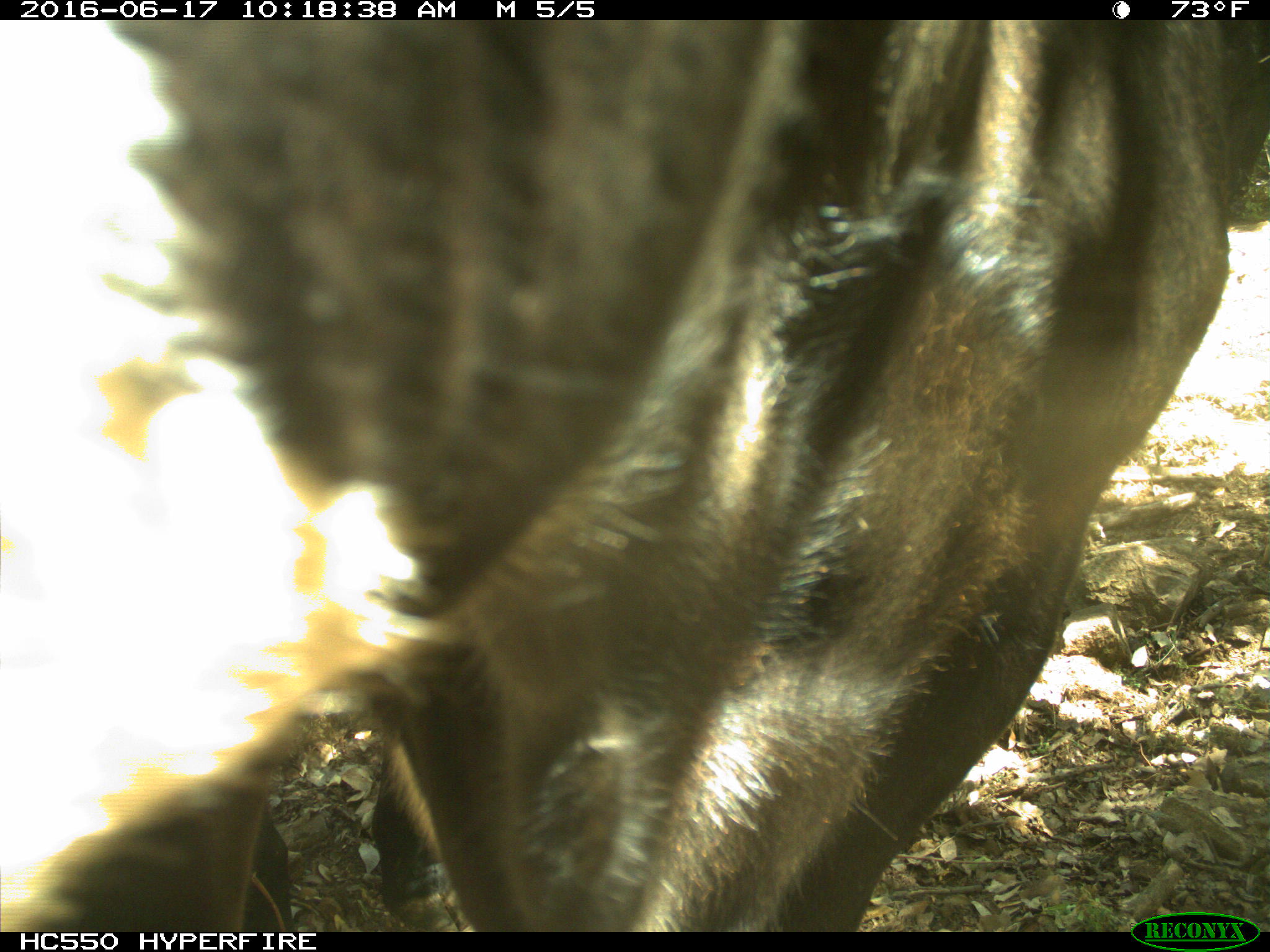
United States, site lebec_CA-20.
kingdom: Animalia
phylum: Chordata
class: Mammalia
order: Artiodactyla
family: Bovidae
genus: Bos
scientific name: Bos taurus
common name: domestic cow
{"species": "Bos taurus (domestic cow)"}